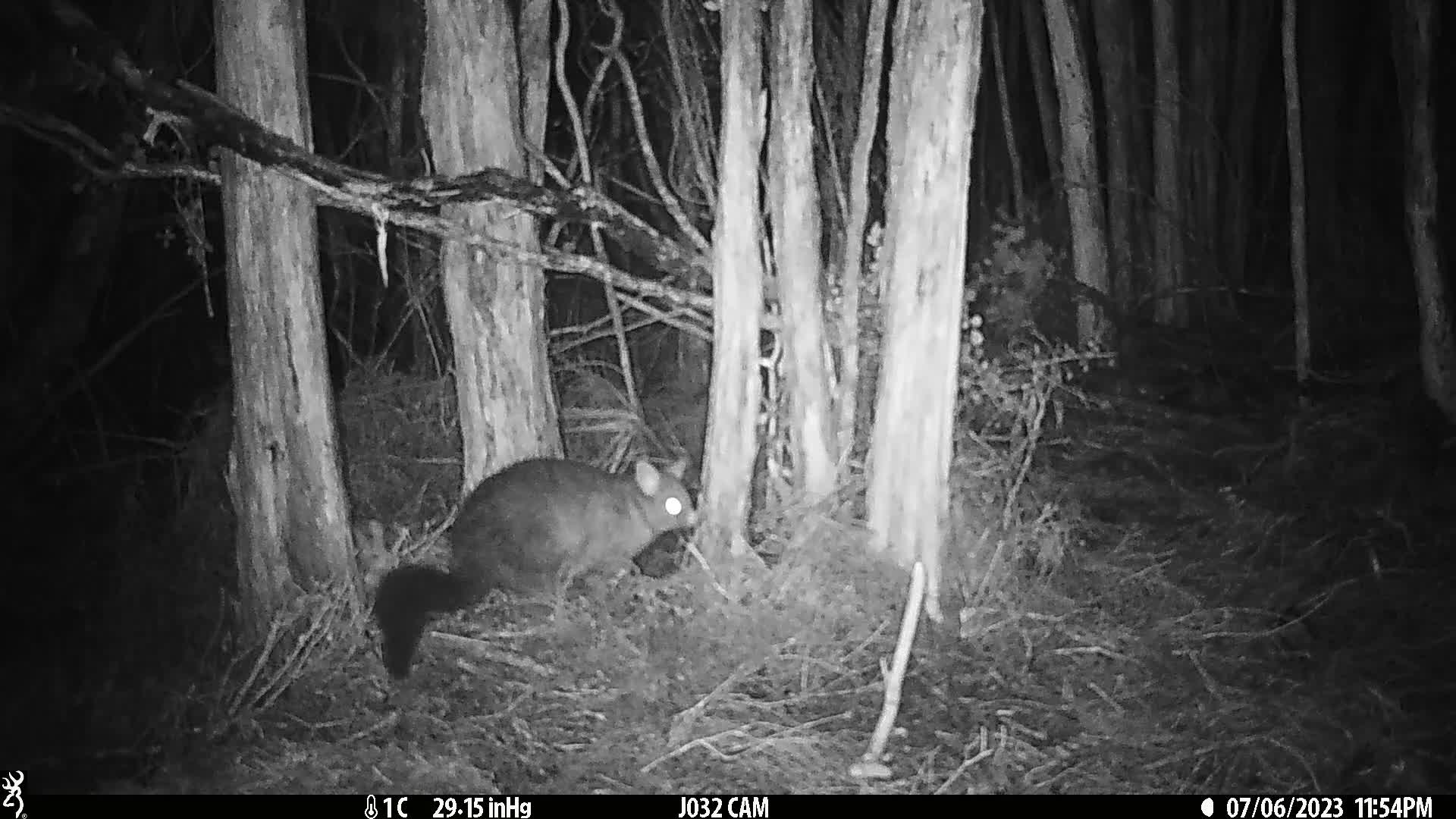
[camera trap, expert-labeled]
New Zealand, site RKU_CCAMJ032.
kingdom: Animalia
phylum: Chordata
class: Mammalia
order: Diprotodontia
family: Phalangeridae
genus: Trichosurus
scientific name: Trichosurus vulpecula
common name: common brushtail possum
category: possum